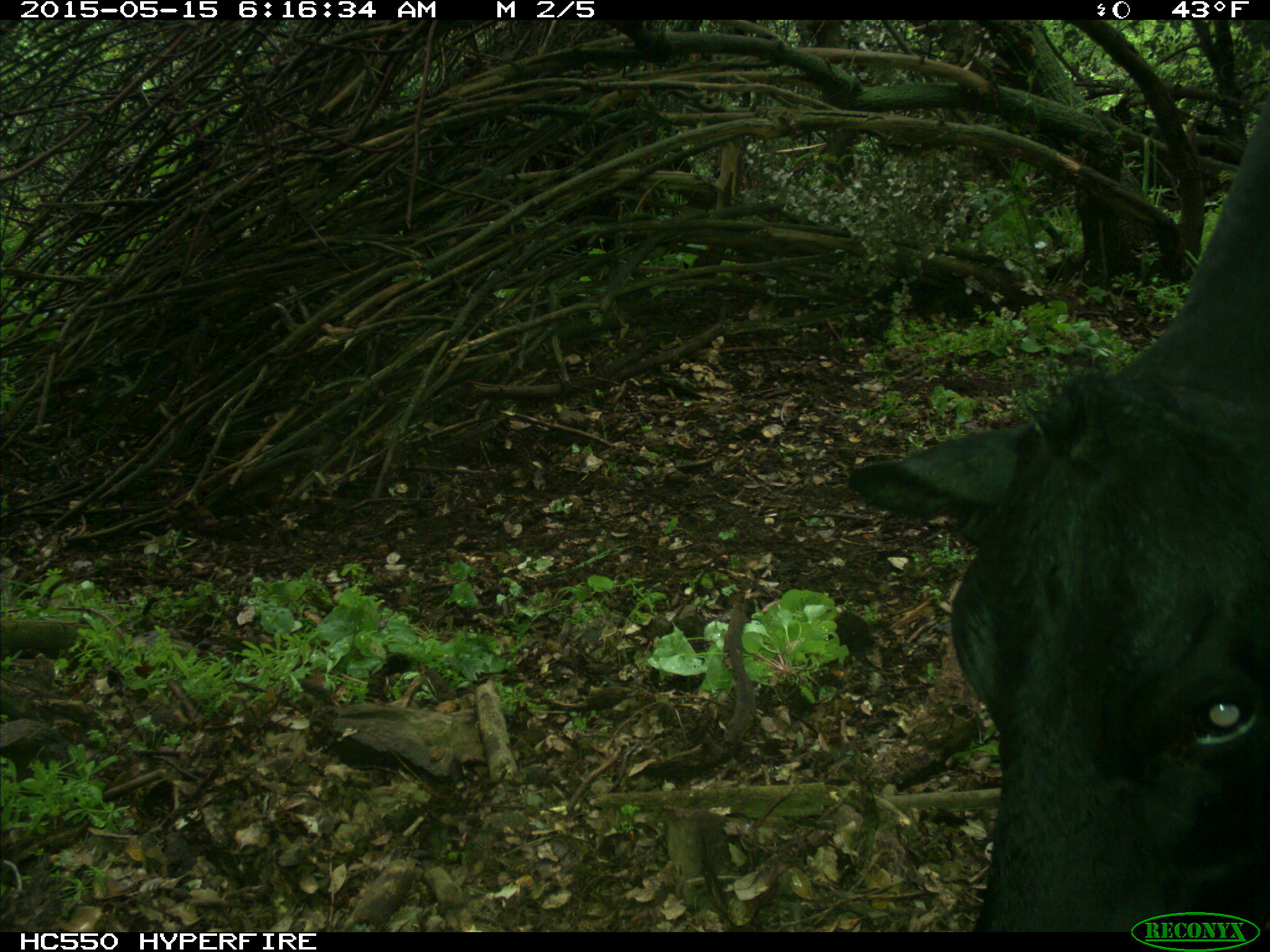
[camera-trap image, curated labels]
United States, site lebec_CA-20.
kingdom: Animalia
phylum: Chordata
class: Mammalia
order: Artiodactyla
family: Bovidae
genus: Bos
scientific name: Bos taurus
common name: domestic cow